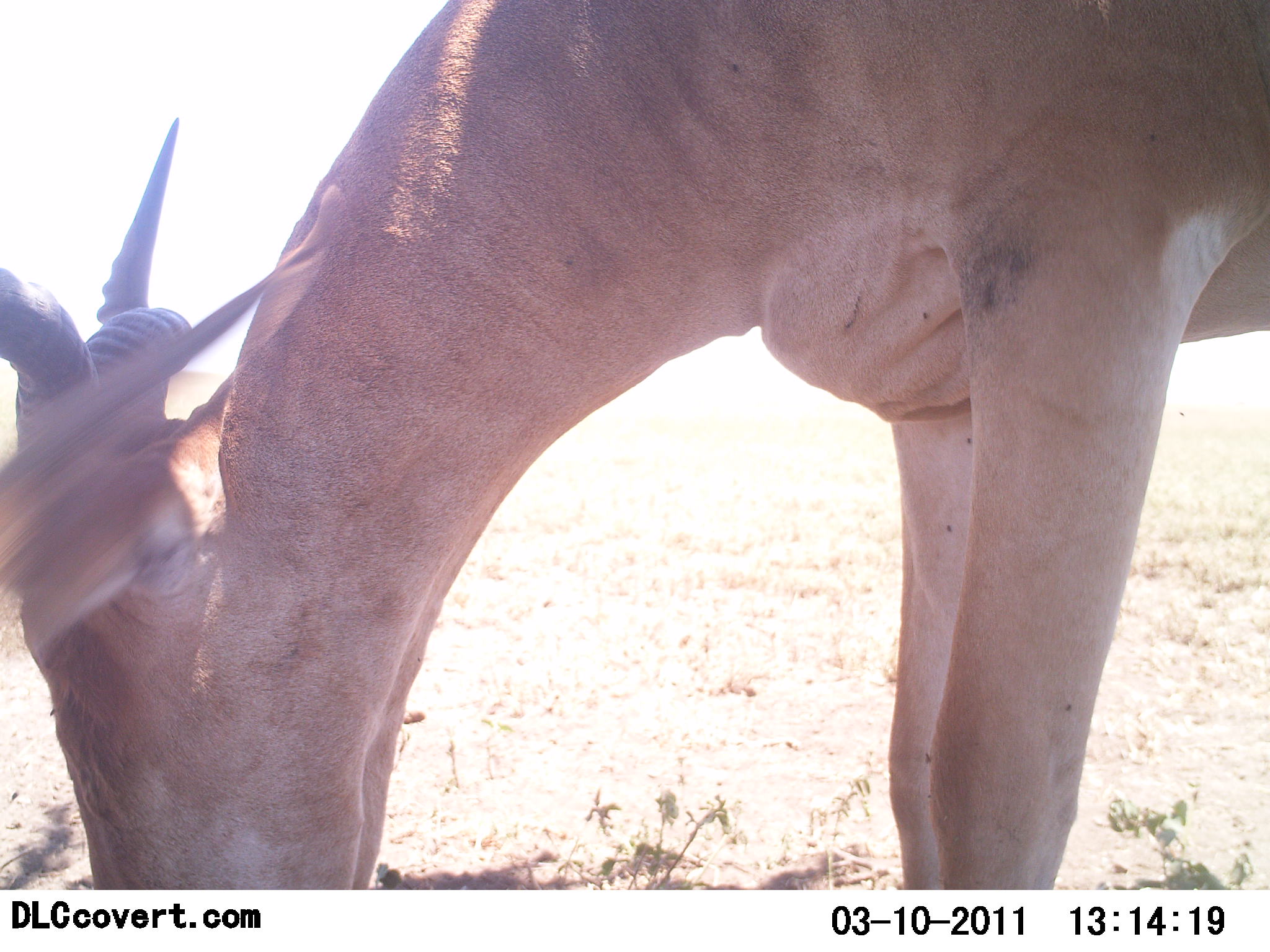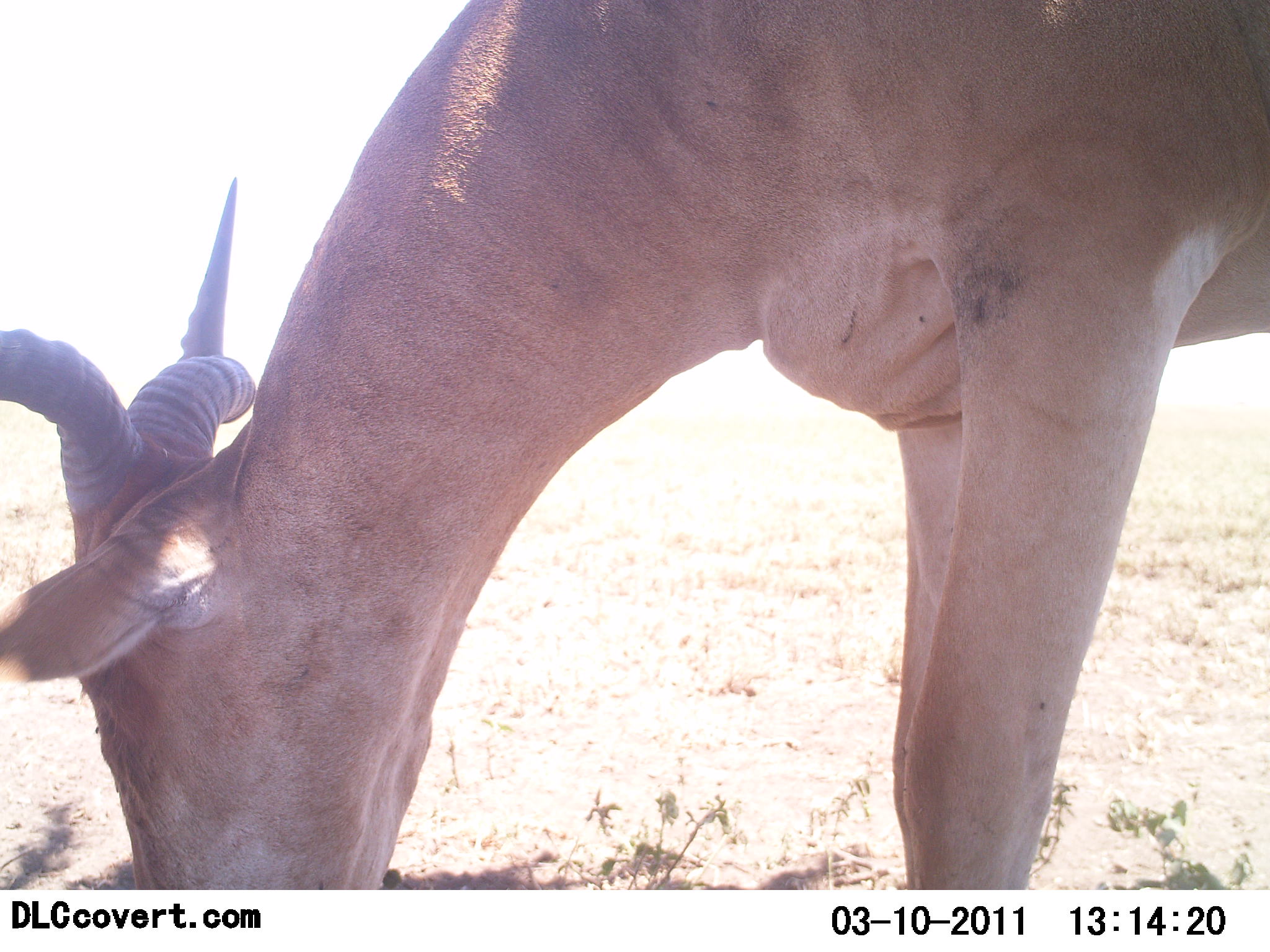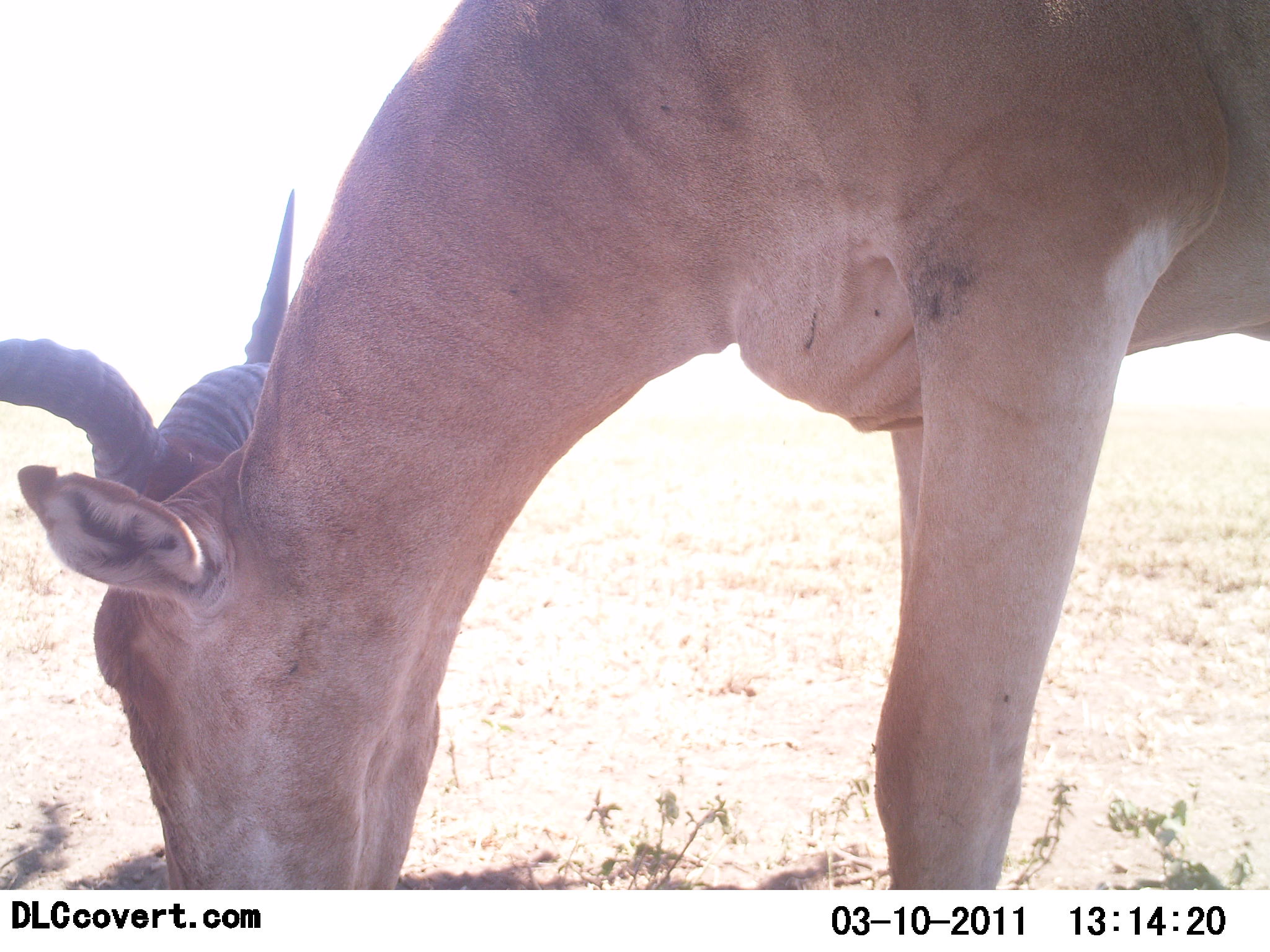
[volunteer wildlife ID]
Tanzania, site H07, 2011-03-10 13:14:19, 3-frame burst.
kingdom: Animalia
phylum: Chordata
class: Mammalia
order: Artiodactyla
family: Bovidae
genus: Alcelaphus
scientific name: Alcelaphus buselaphus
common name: hartebeest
Hartebeest (Alcelaphus buselaphus), count 1. Behavior (volunteer vote fractions): standing 18%, resting 0%, moving 0%, interacting 0%. Young present (vote fraction): 0%. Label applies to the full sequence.